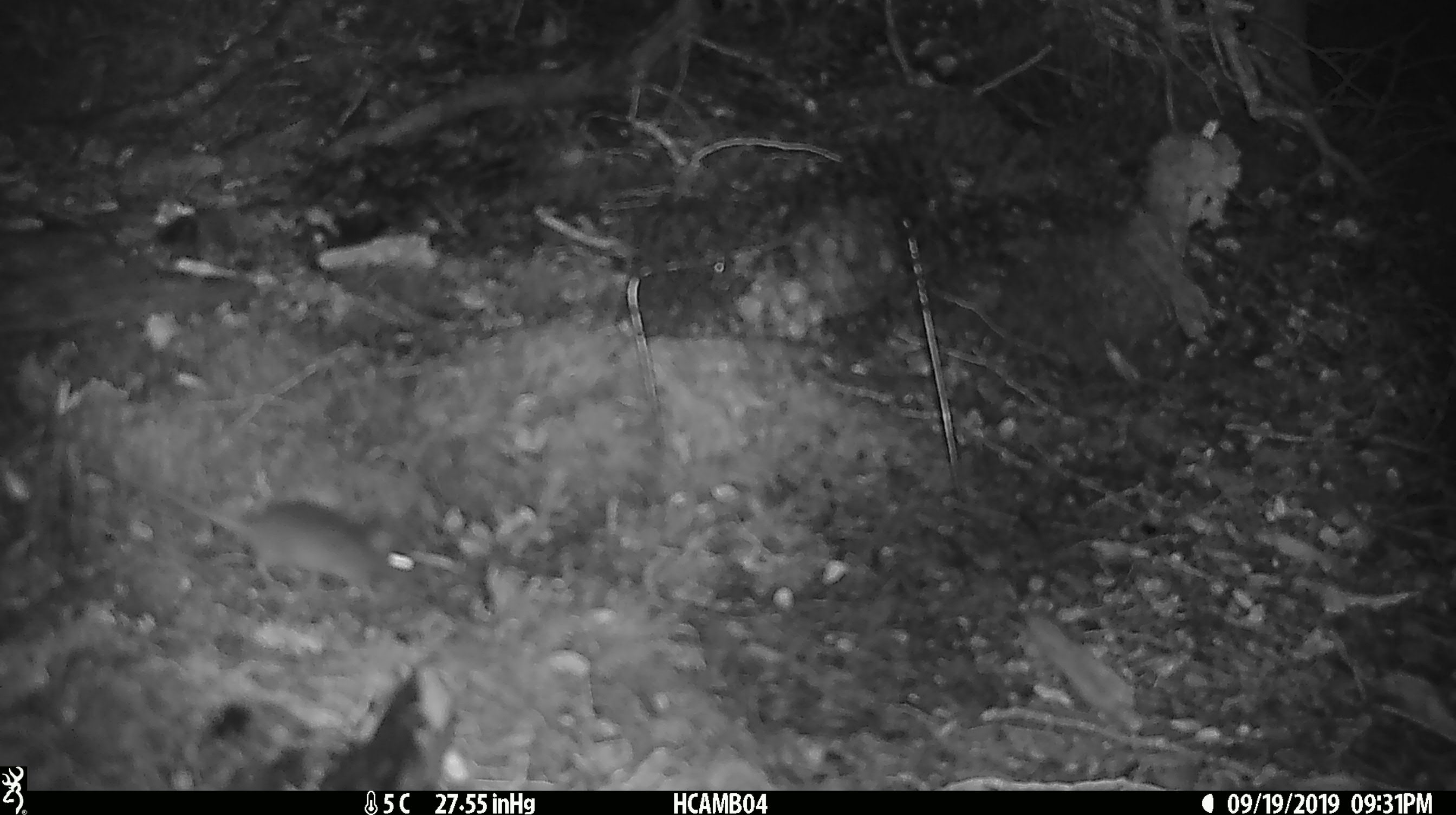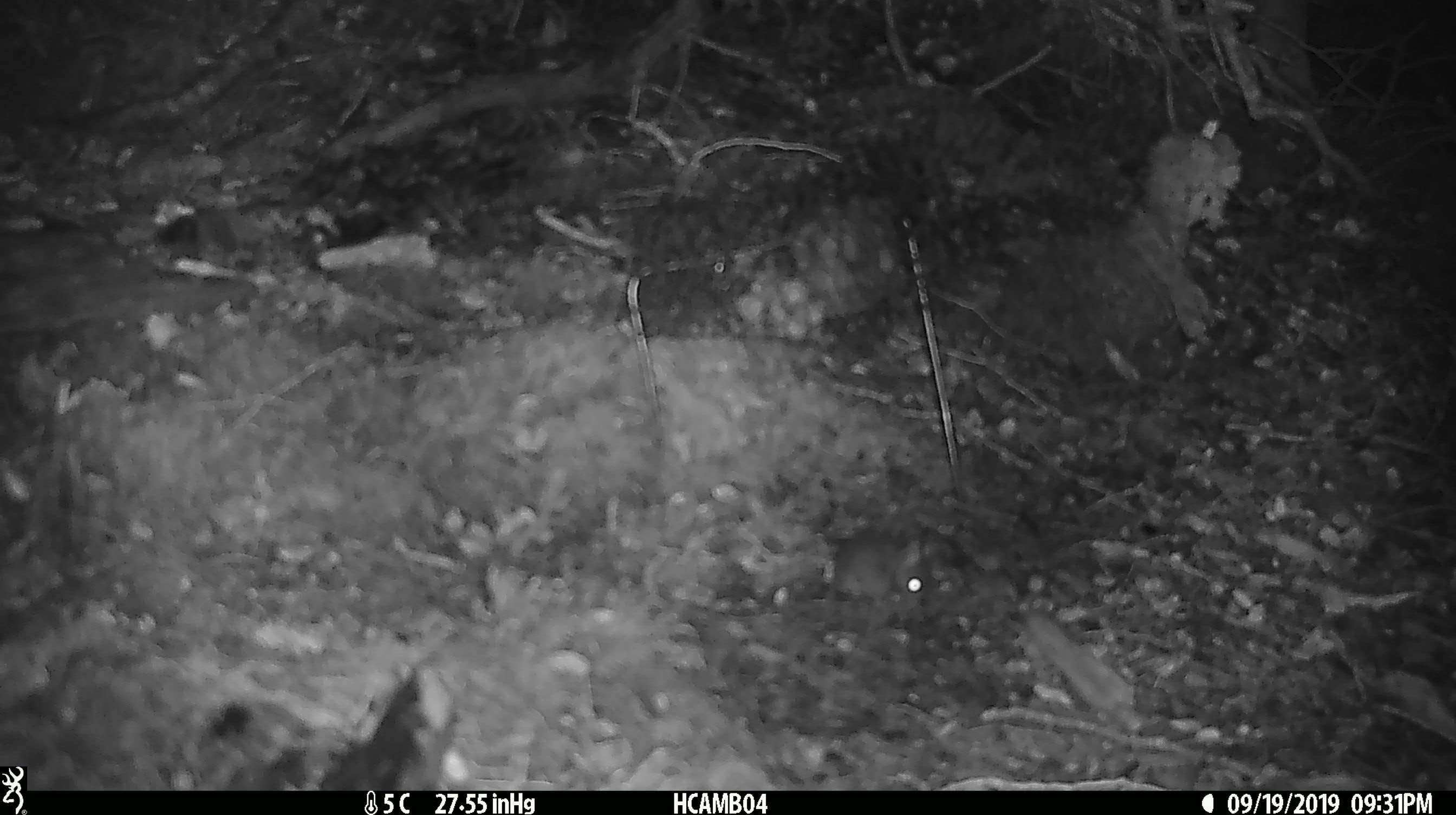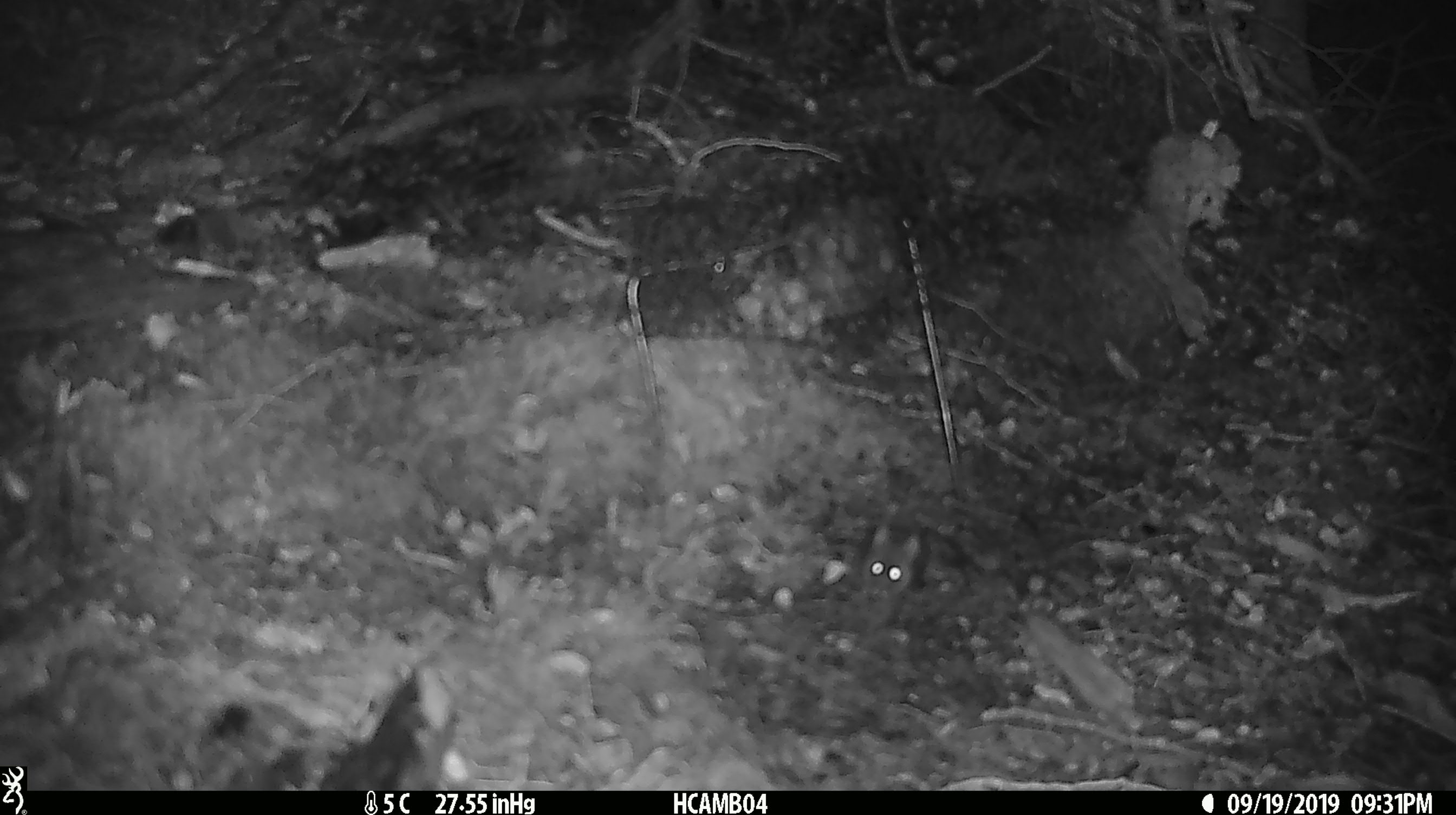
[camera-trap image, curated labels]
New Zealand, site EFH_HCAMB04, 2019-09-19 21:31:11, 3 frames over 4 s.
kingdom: Animalia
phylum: Chordata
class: Mammalia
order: Rodentia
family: Muridae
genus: Mus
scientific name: Mus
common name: mouse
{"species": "mouse (Mus)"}